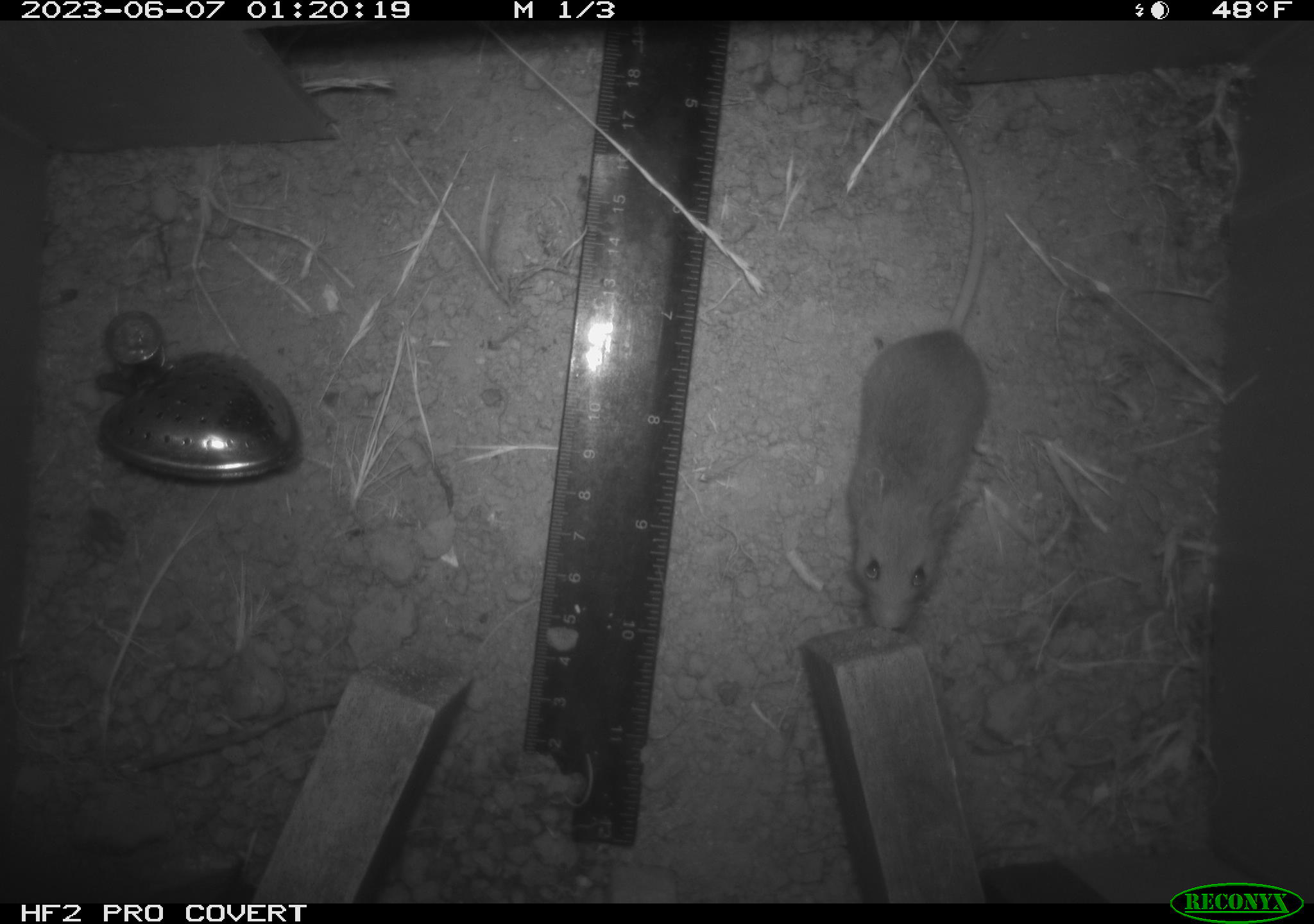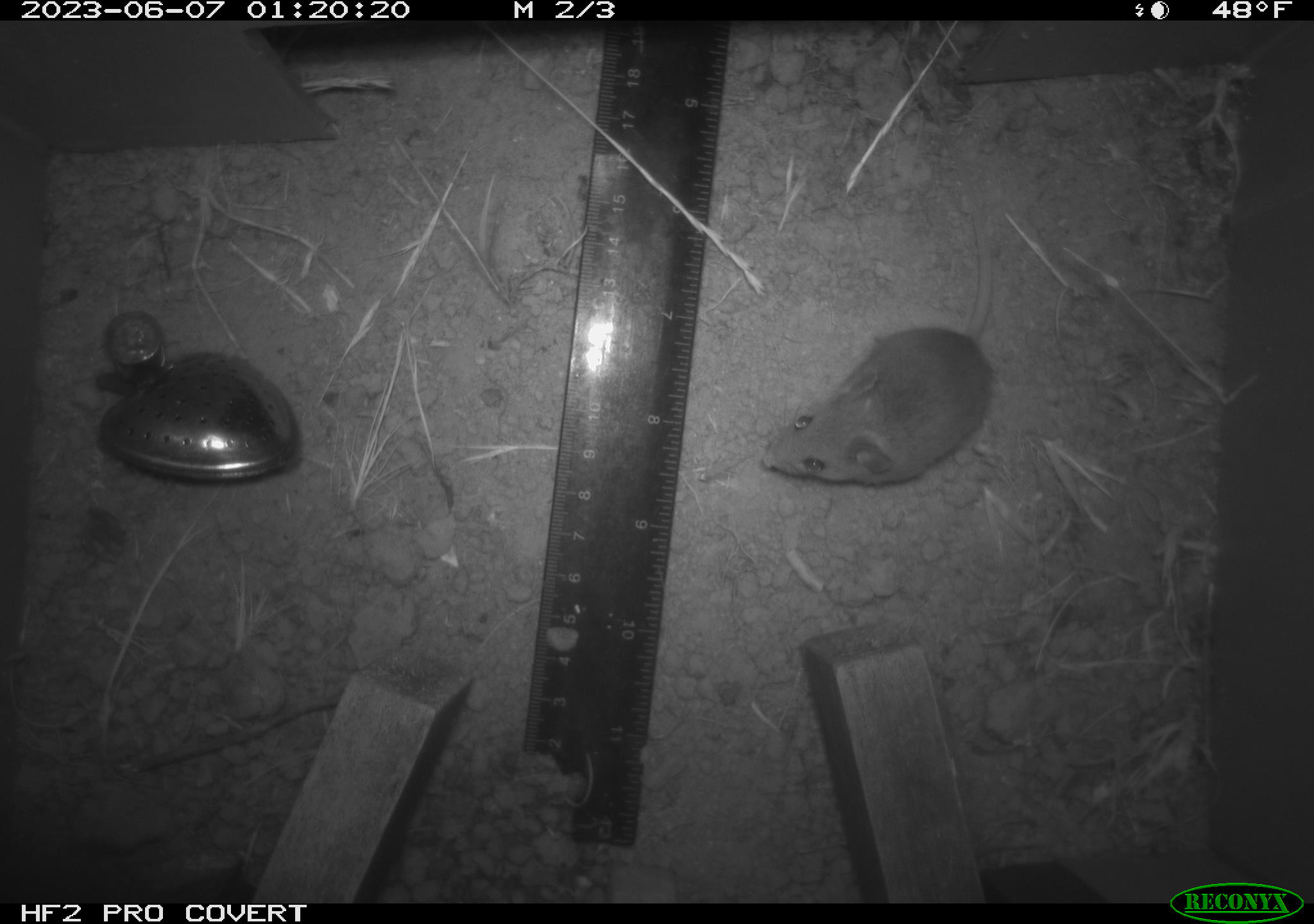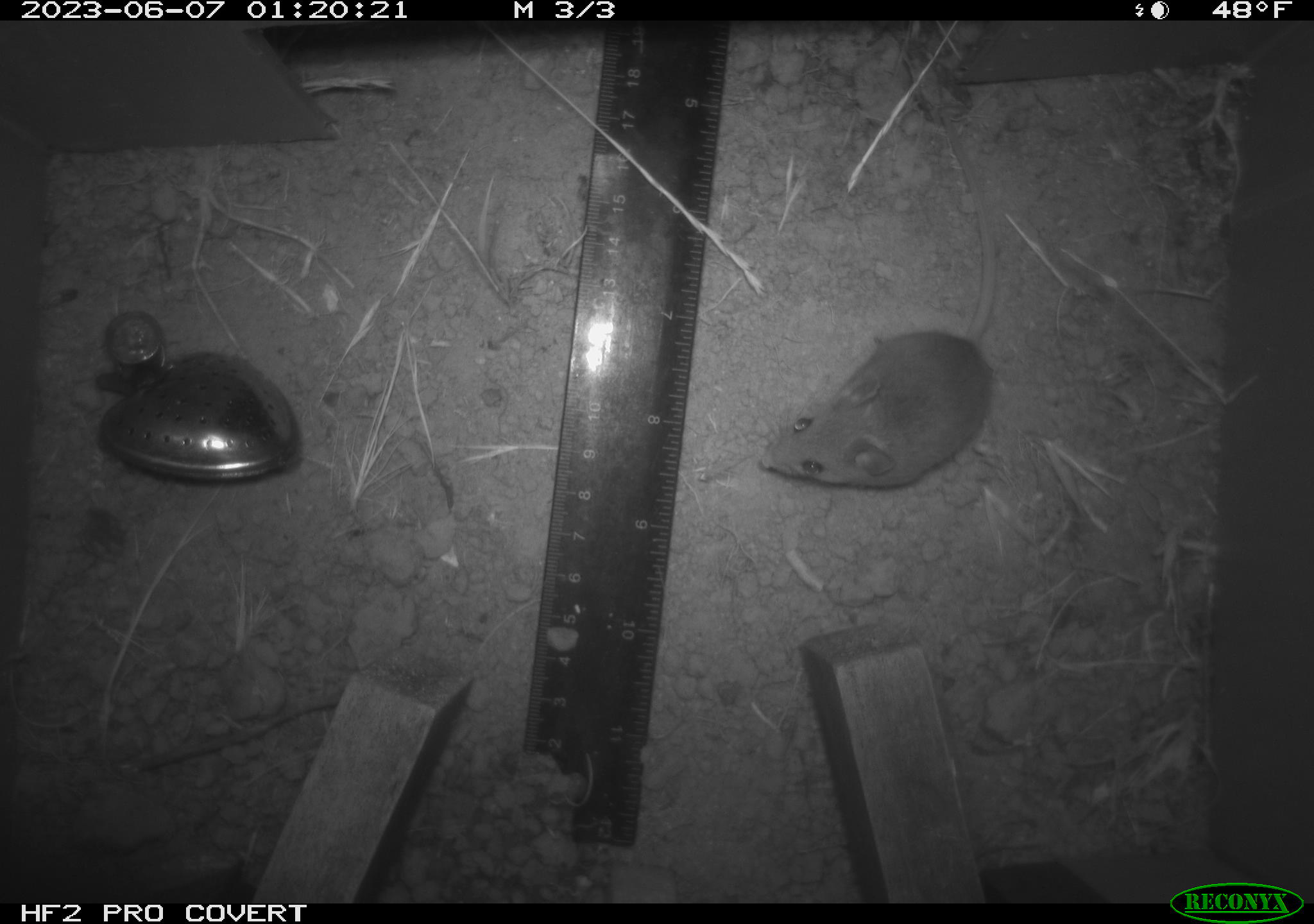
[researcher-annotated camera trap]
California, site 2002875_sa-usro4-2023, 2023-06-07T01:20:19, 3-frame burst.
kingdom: Animalia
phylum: Chordata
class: Mammalia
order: Rodentia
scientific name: Rodentia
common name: mouse species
Mouse species (Rodentia).